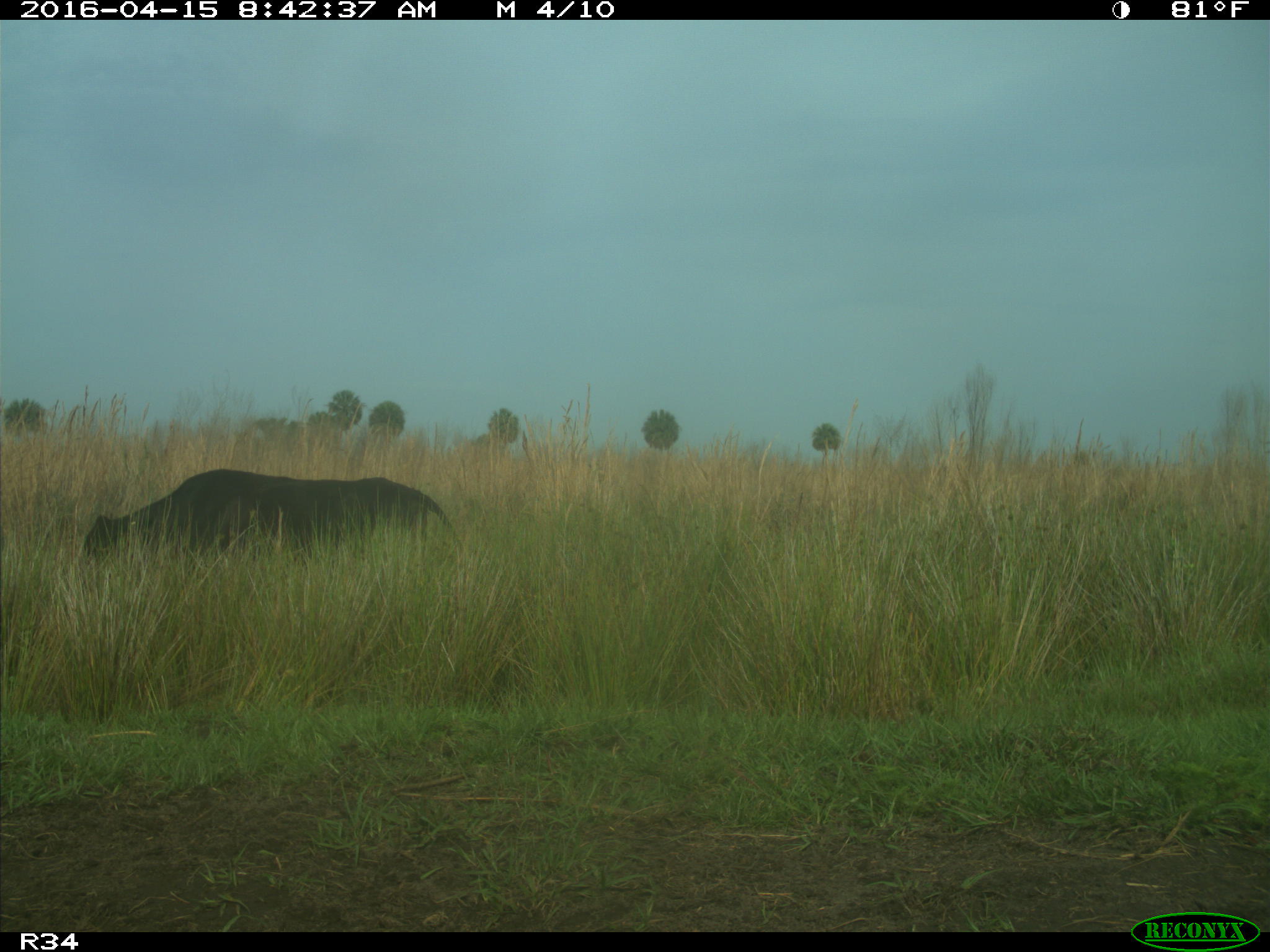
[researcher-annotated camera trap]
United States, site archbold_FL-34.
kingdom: Animalia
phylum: Chordata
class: Mammalia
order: Artiodactyla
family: Bovidae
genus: Bos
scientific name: Bos taurus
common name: domestic cow